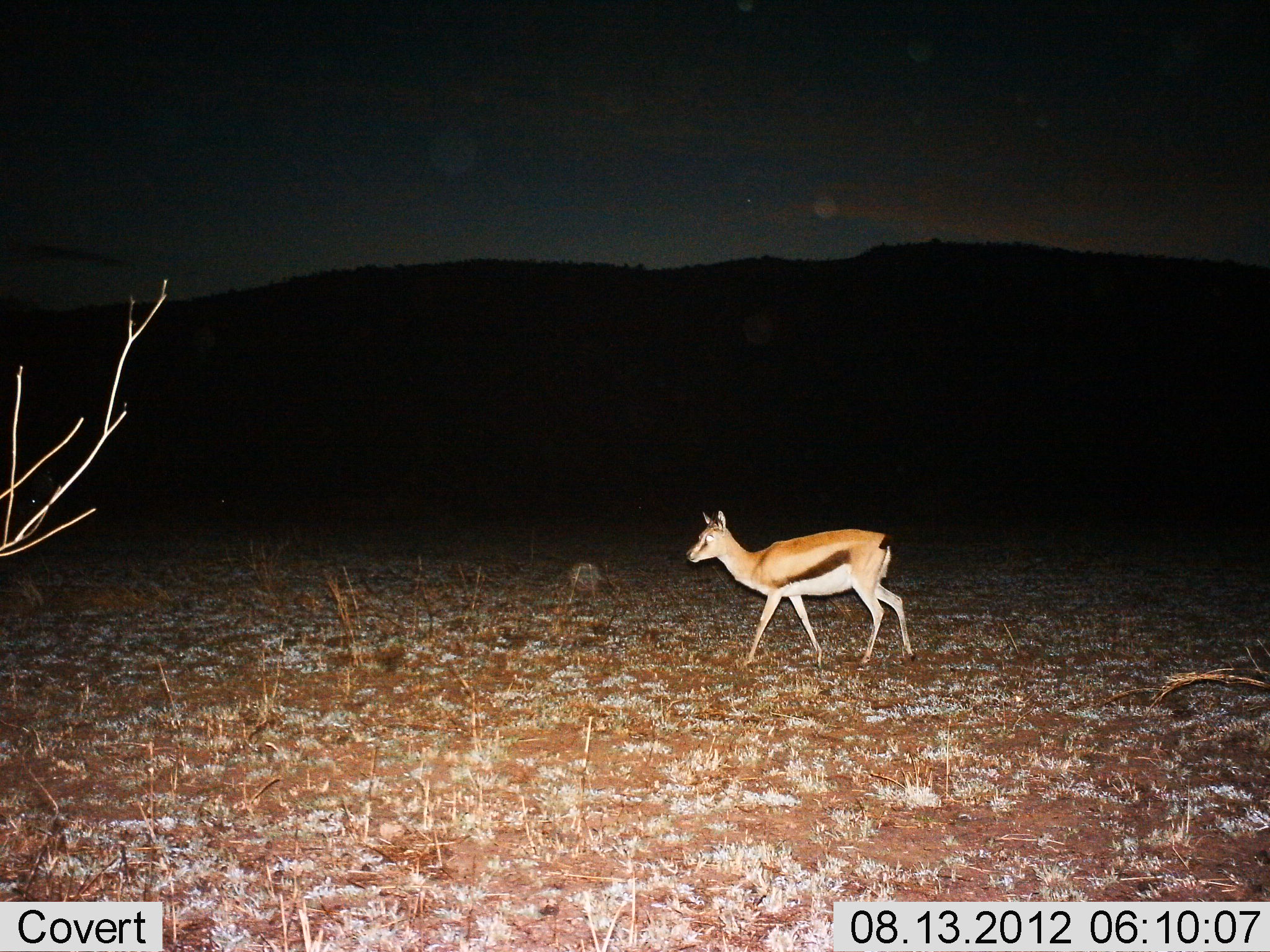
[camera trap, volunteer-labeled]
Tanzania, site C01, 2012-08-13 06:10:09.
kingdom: Animalia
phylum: Chordata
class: Mammalia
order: Artiodactyla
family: Bovidae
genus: Eudorcas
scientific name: Eudorcas thomsonii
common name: thomson's gazelle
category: gazellethomsons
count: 1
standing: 20%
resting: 0%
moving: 80%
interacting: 0%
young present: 10%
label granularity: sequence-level